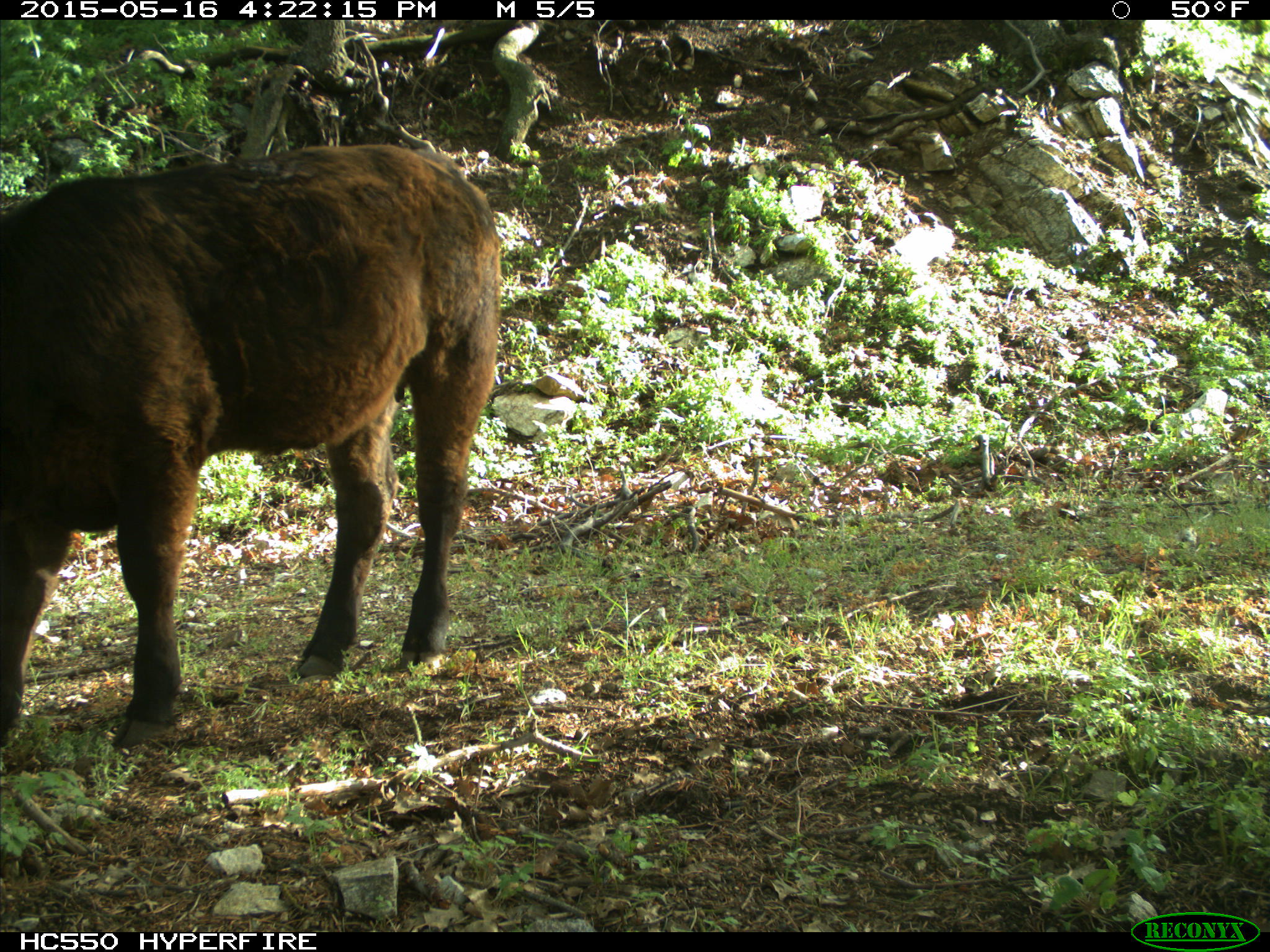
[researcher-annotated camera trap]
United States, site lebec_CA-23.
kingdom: Animalia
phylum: Chordata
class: Mammalia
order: Artiodactyla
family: Bovidae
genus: Bos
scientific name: Bos taurus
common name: domestic cow